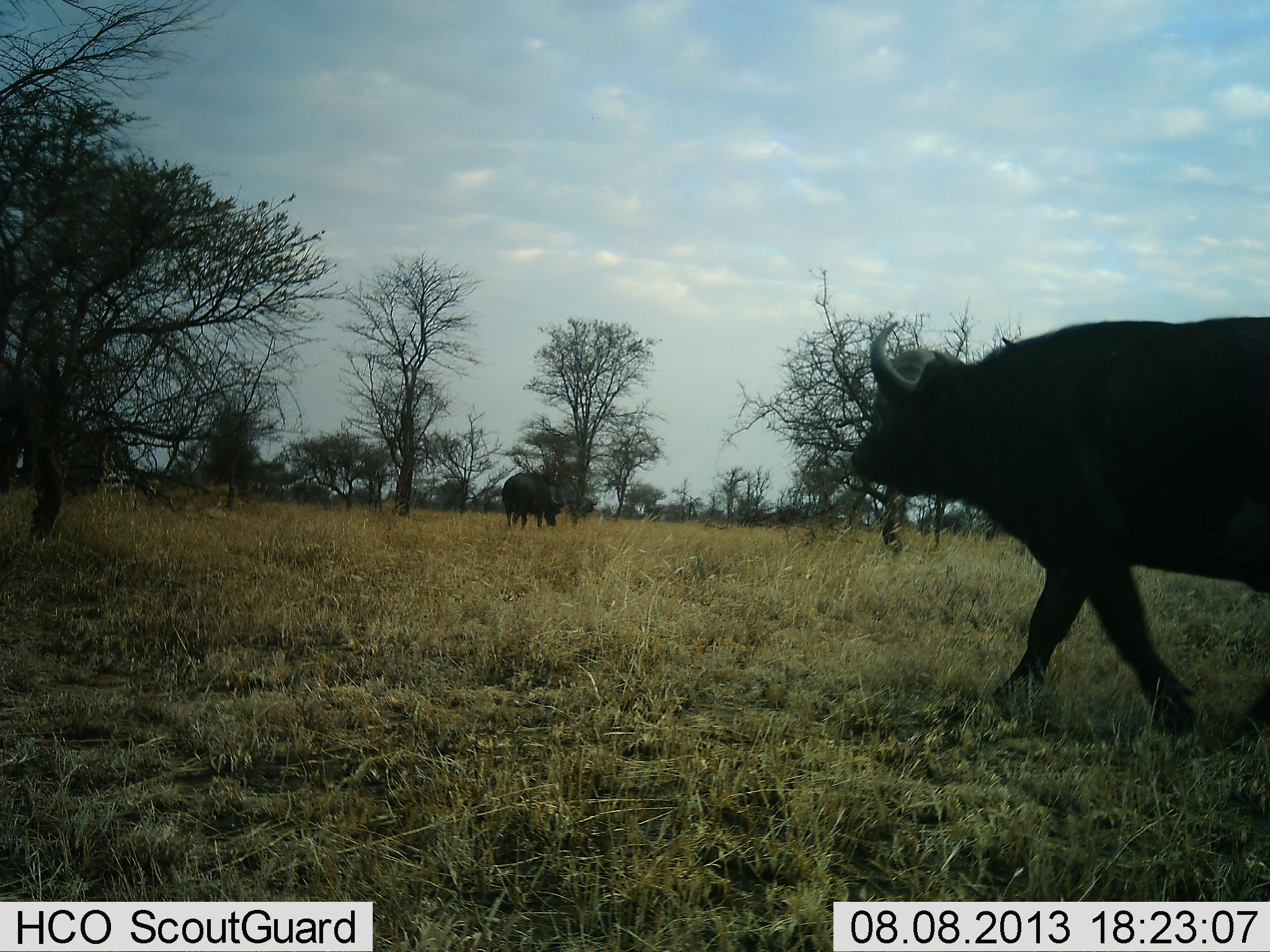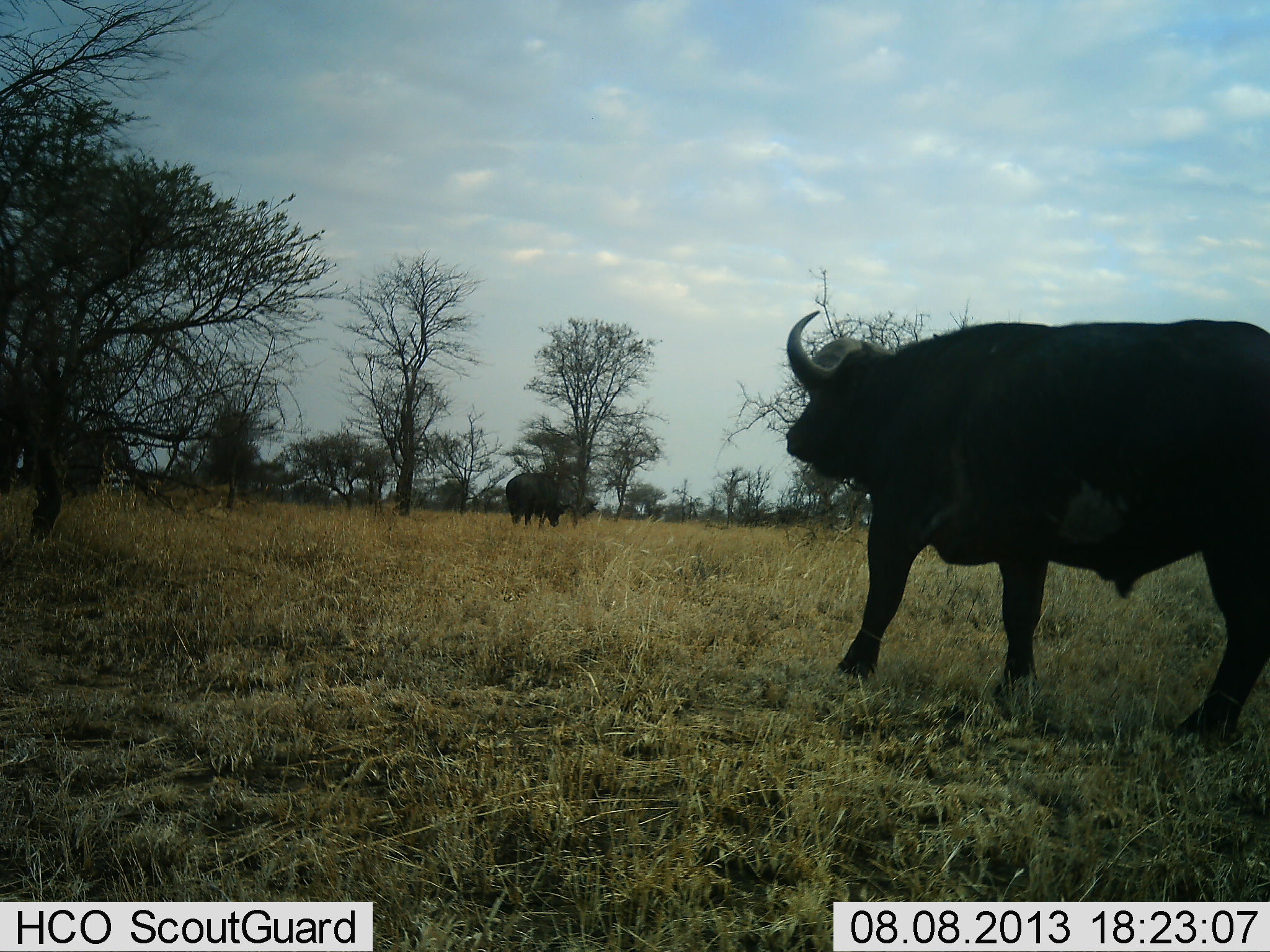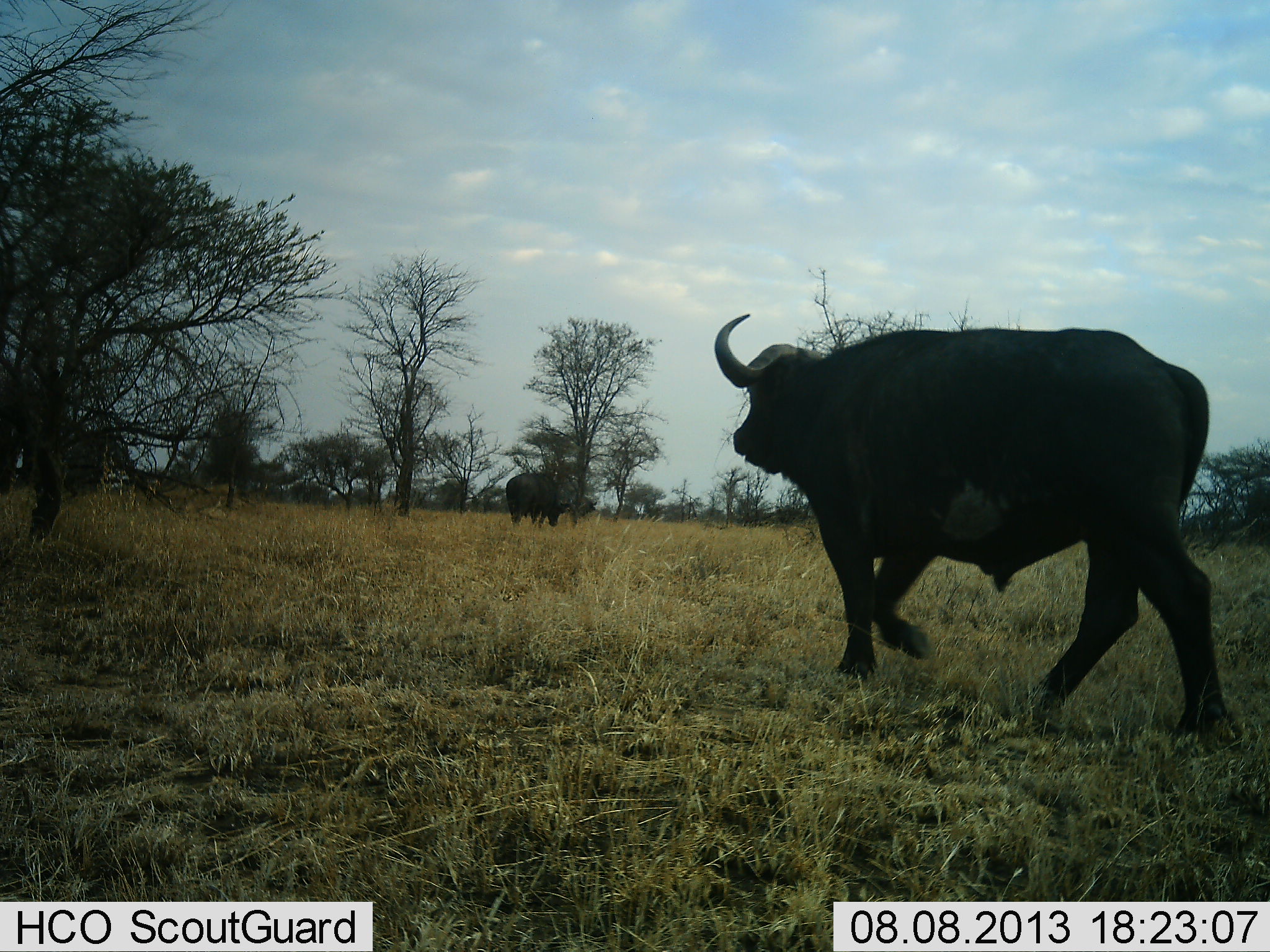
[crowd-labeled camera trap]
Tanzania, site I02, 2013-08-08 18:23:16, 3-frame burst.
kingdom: Animalia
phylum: Chordata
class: Mammalia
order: Artiodactyla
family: Bovidae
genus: Syncerus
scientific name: Syncerus caffer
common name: cape buffalo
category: buffalo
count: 2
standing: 30%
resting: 0%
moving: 90%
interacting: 0%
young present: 0%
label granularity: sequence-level